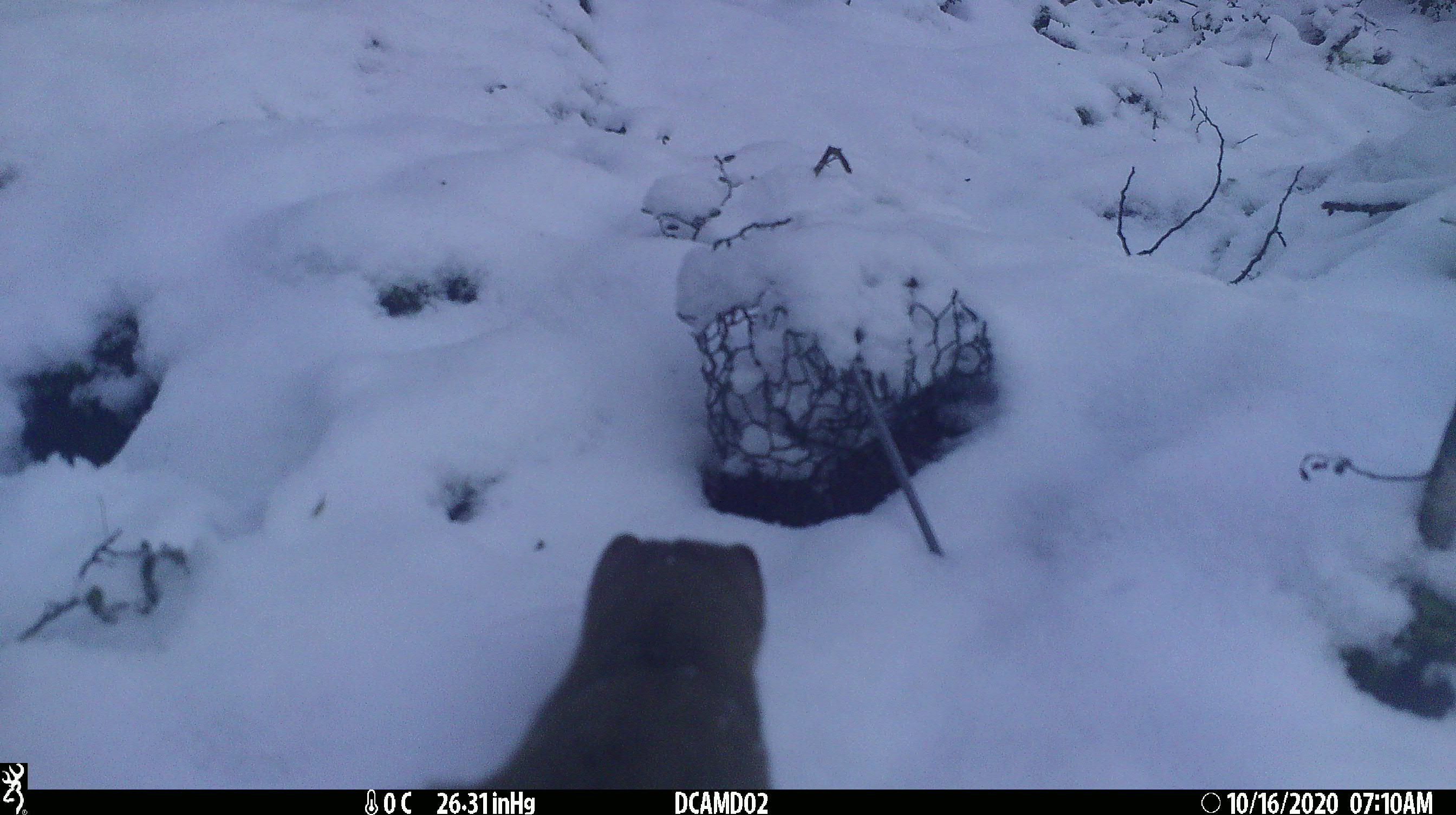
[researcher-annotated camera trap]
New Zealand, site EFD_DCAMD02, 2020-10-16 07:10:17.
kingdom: Animalia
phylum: Chordata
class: Mammalia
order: Carnivora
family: Mustelidae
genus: Mustela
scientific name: Mustela erminea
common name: stoat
Stoat (Mustela erminea).